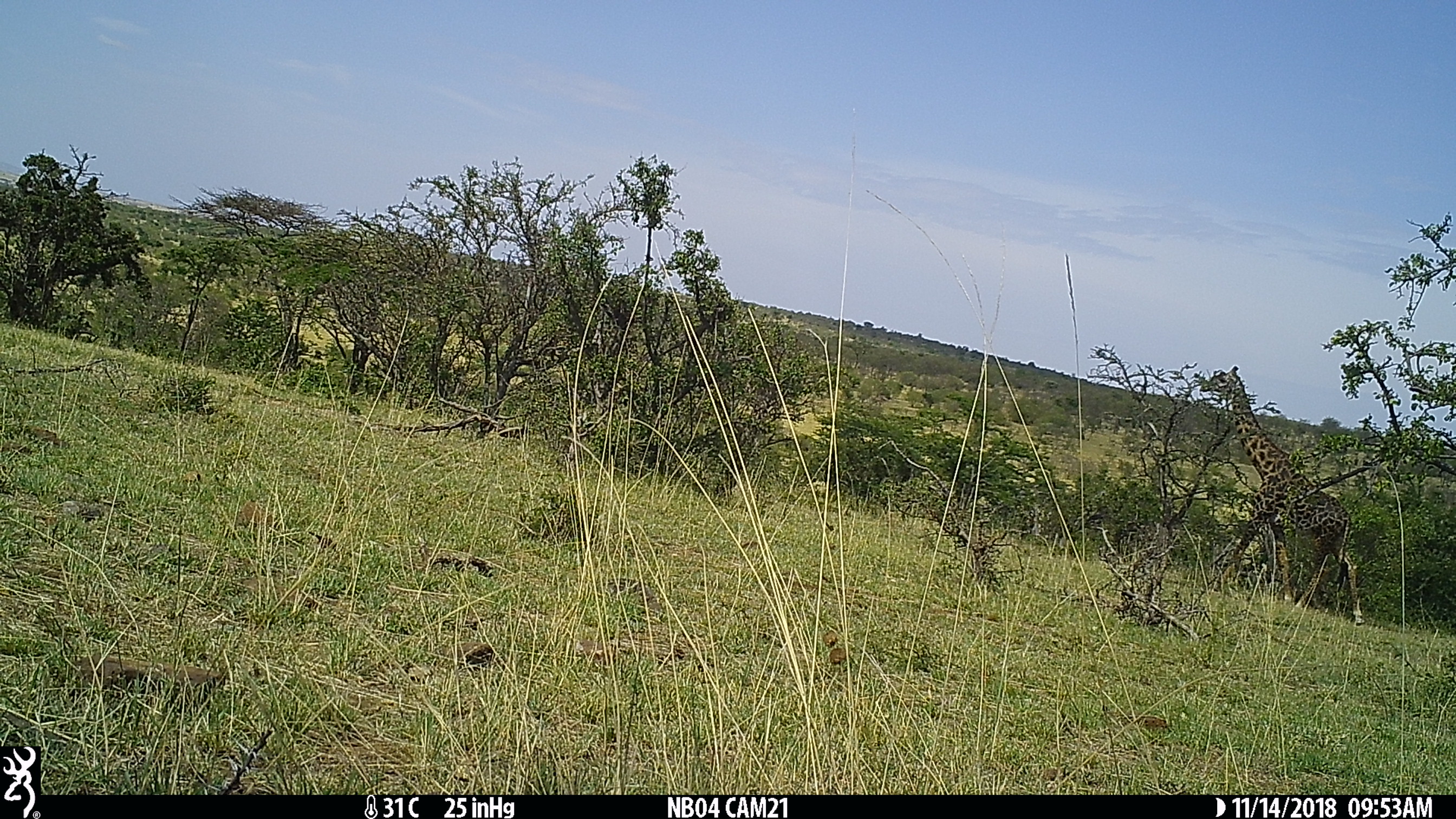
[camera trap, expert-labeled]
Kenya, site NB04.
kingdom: Animalia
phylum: Chordata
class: Mammalia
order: Artiodactyla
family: Giraffidae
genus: Giraffa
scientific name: Giraffa camelopardalis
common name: northern giraffe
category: giraffe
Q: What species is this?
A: Giraffe (northern giraffe) (Giraffa camelopardalis).